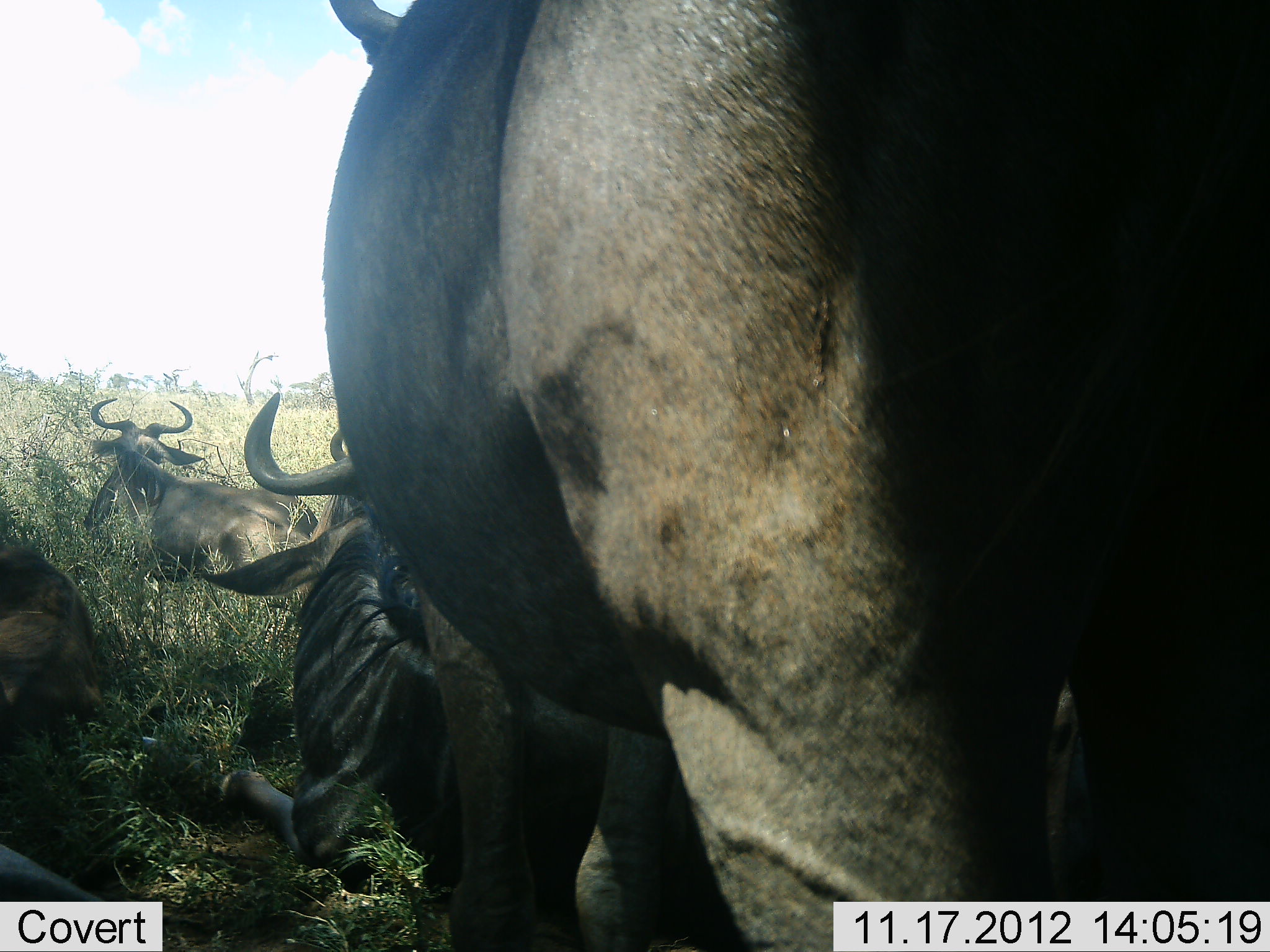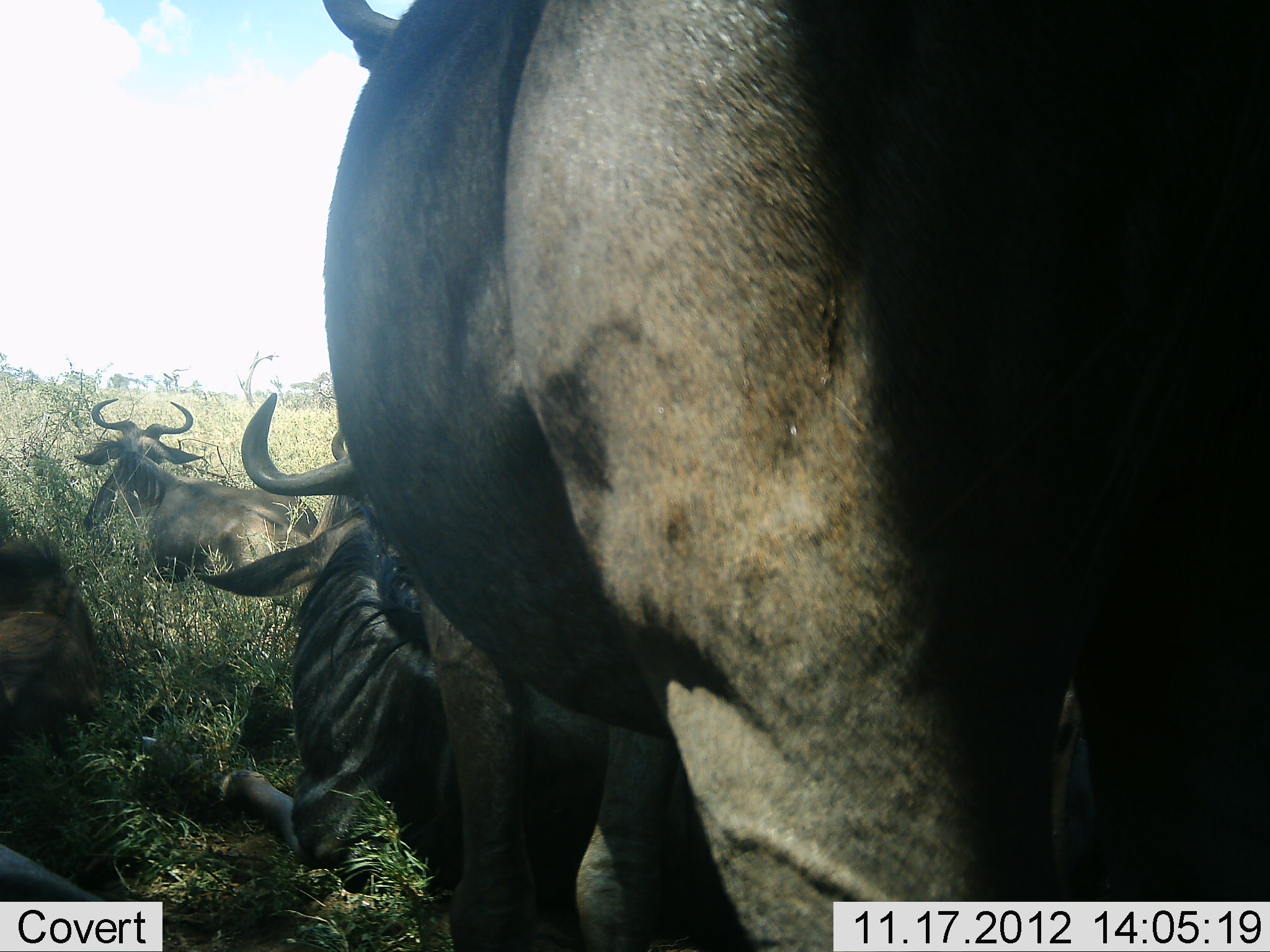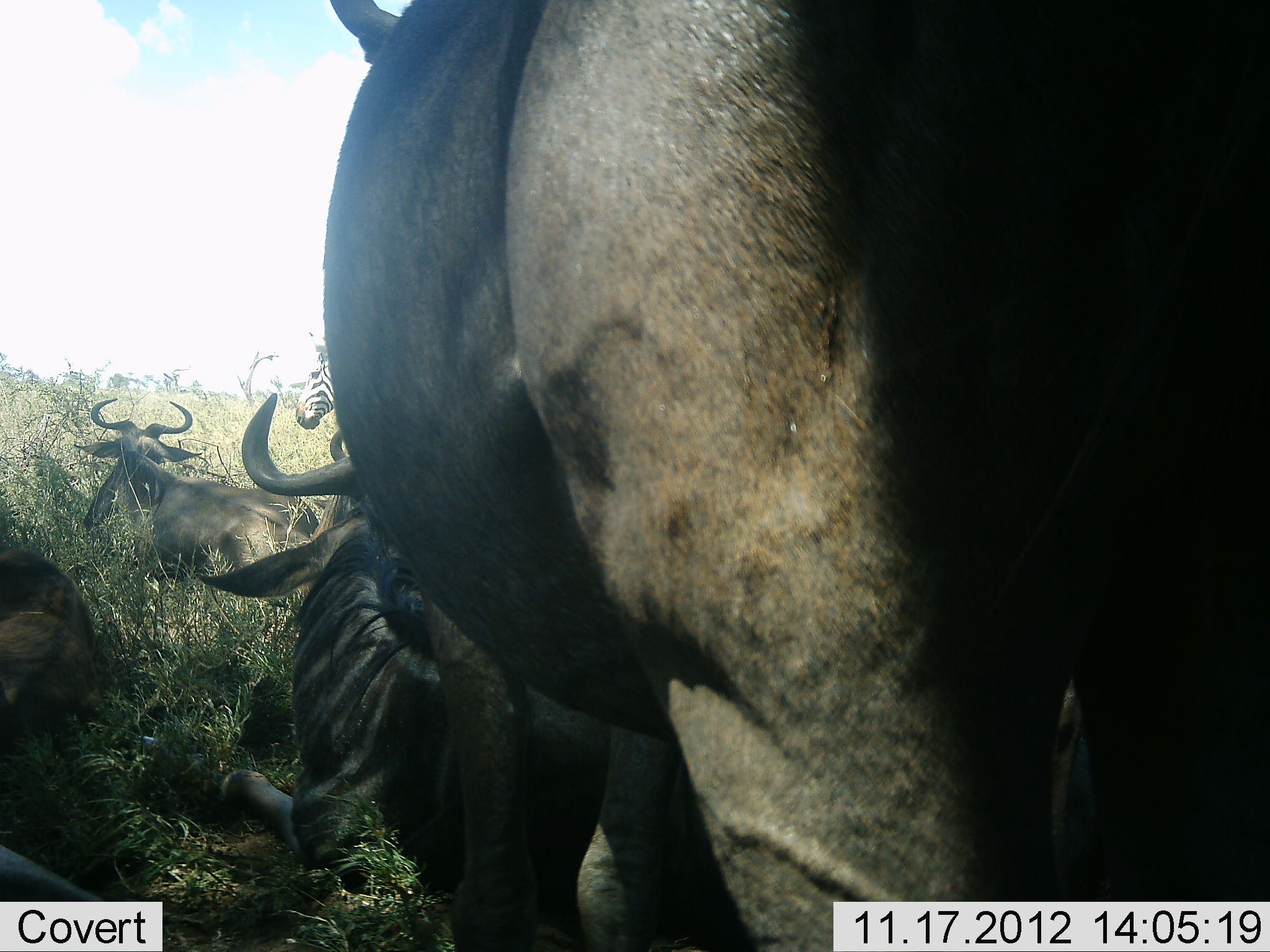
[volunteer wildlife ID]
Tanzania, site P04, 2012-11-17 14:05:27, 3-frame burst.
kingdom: Animalia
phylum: Chordata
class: Mammalia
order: Artiodactyla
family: Bovidae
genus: Connochaetes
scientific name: Connochaetes taurinus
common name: blue wildebeest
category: wildebeest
Wildebeest (blue wildebeest) (Connochaetes taurinus), count 4. Behavior (volunteer vote fractions): standing 75%, resting 94%, moving 6%, interacting 0%. Young present (vote fraction): 0%. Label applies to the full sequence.